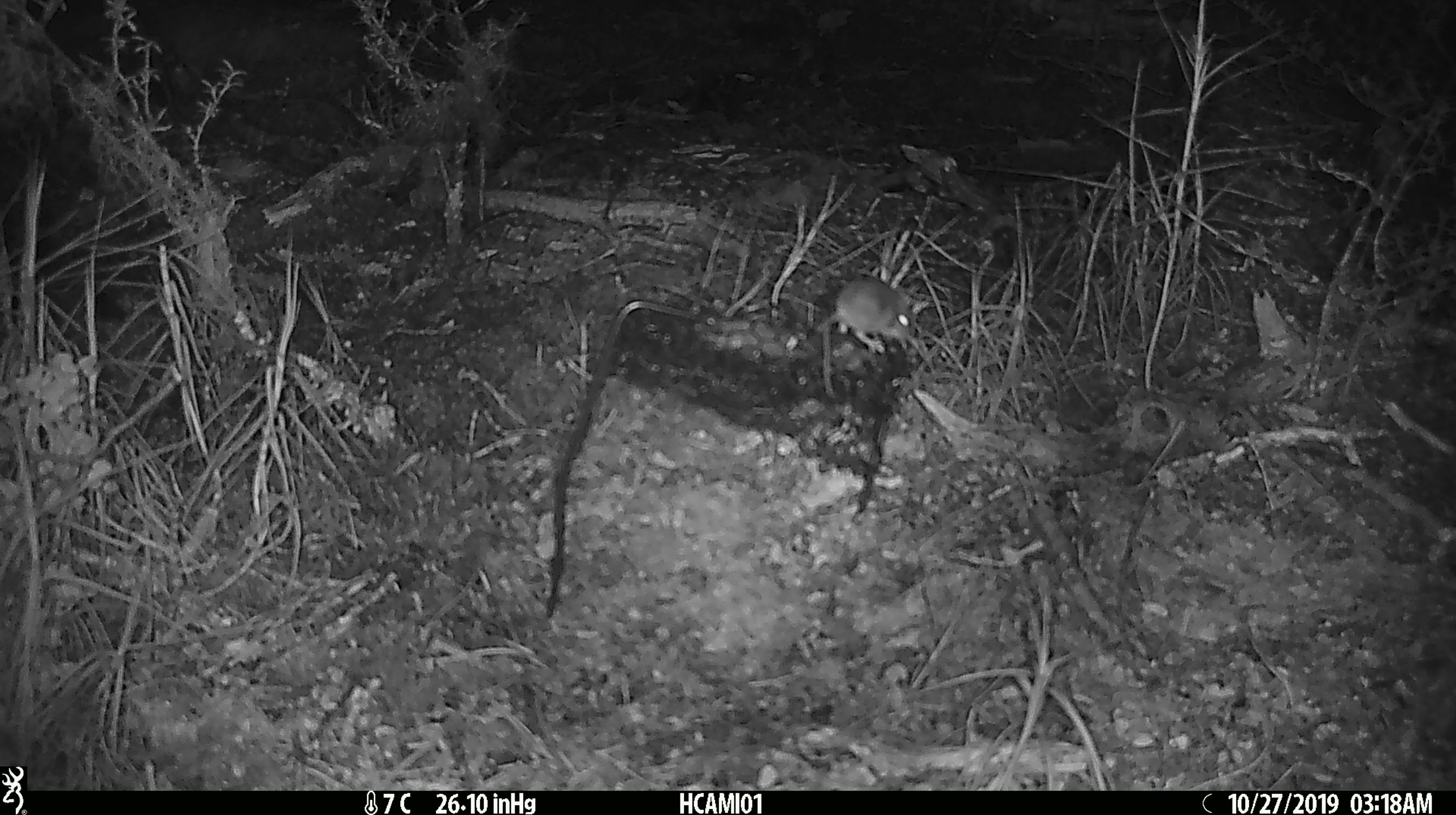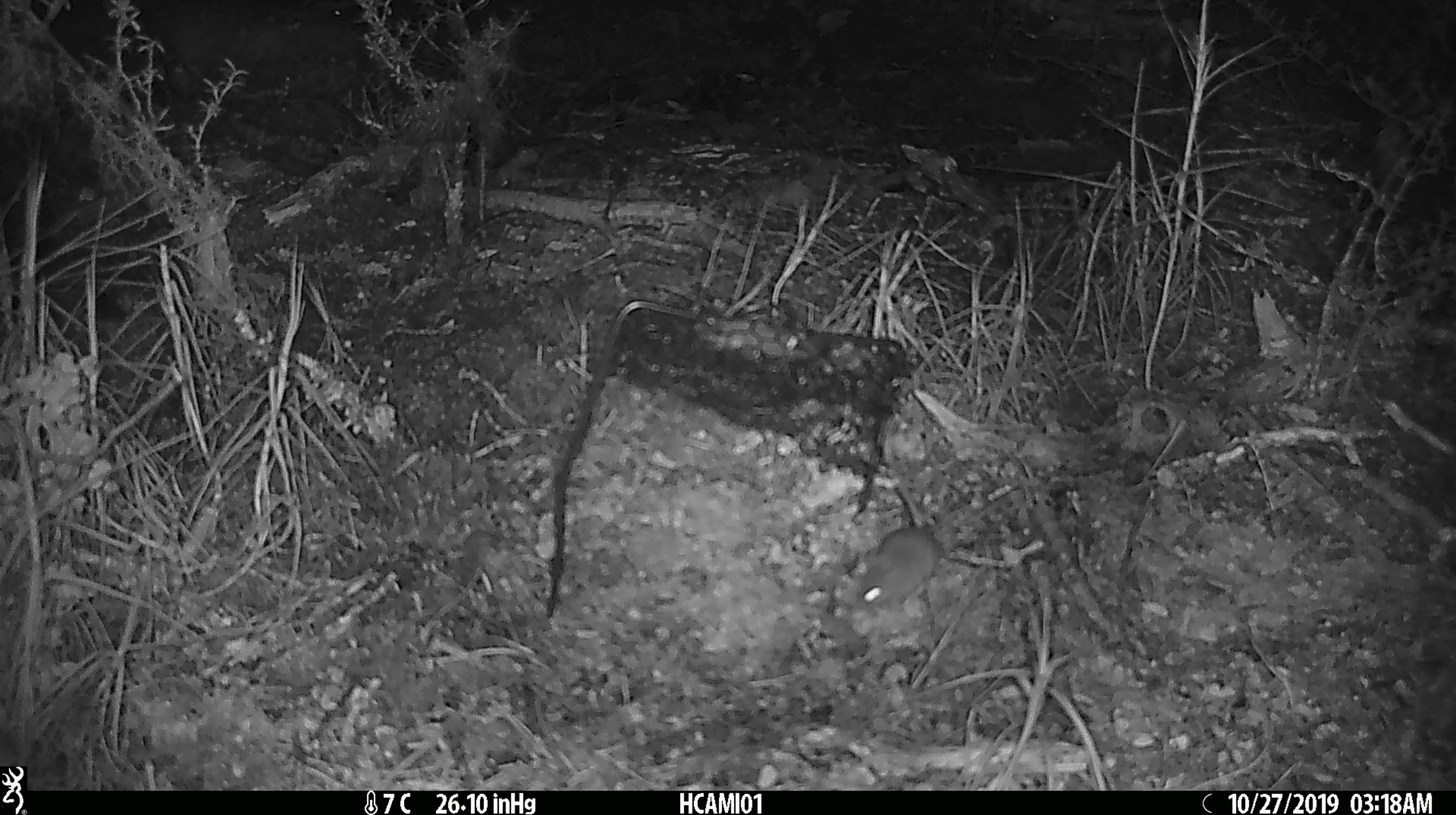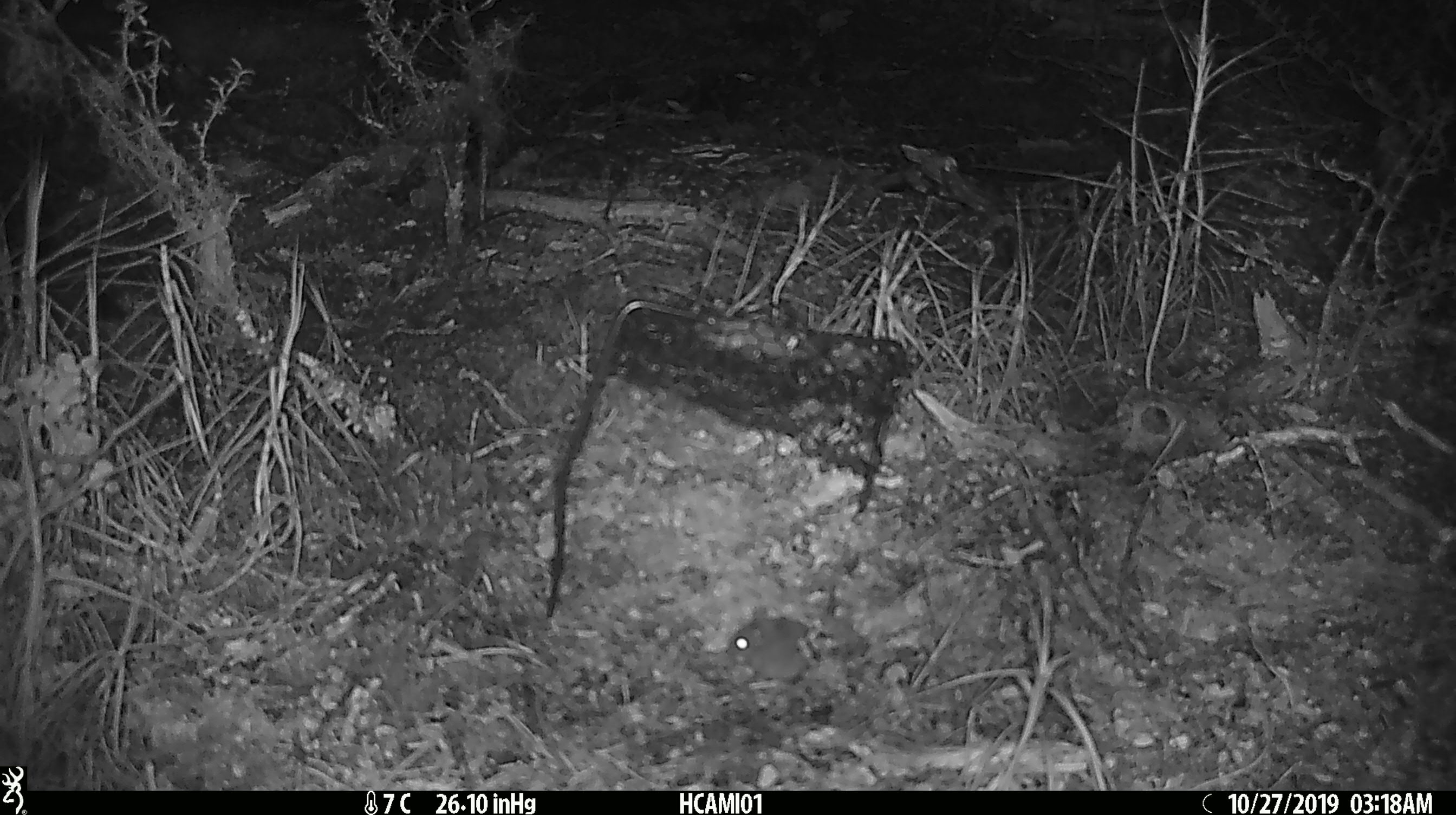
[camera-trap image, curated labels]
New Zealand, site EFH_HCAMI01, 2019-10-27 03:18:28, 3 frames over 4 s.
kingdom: Animalia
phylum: Chordata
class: Mammalia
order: Rodentia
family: Muridae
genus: Mus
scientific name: Mus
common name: mouse